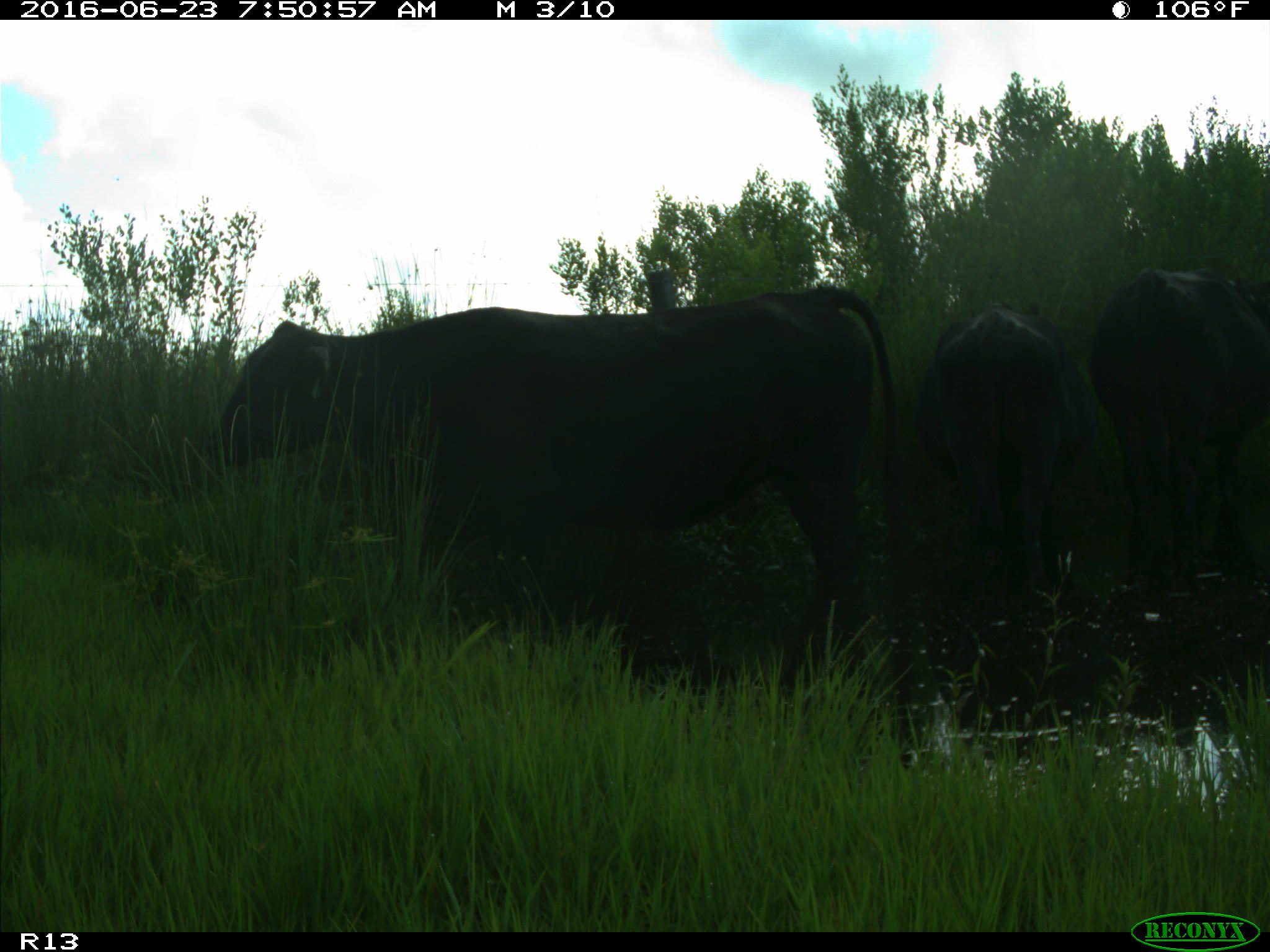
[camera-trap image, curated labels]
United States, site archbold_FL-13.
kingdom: Animalia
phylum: Chordata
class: Mammalia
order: Artiodactyla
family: Bovidae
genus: Bos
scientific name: Bos taurus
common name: domestic cow